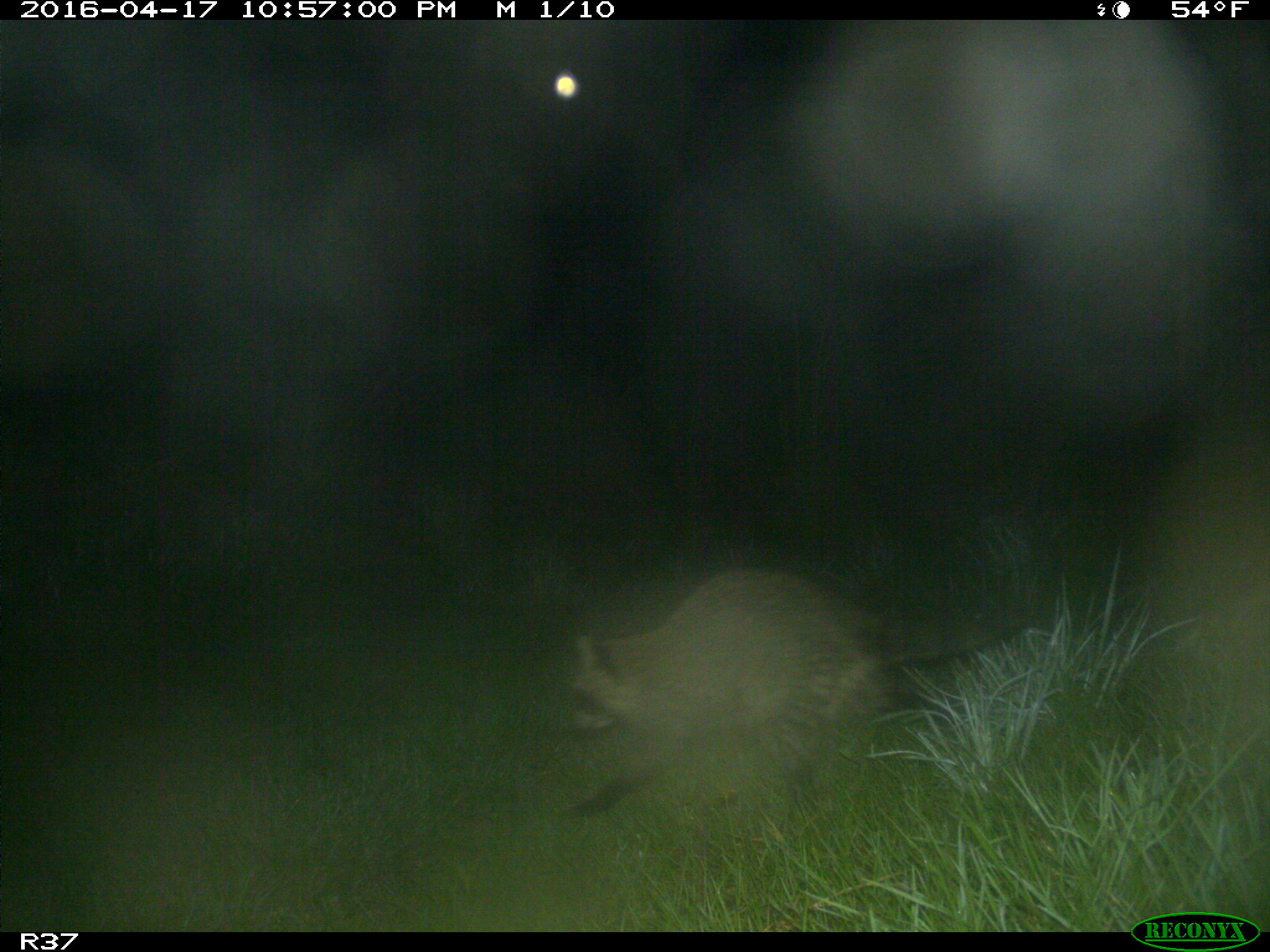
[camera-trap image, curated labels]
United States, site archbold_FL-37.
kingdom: Animalia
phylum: Chordata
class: Mammalia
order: Carnivora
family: Procyonidae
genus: Procyon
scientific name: Procyon lotor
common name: common raccoon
Procyon lotor (common raccoon).